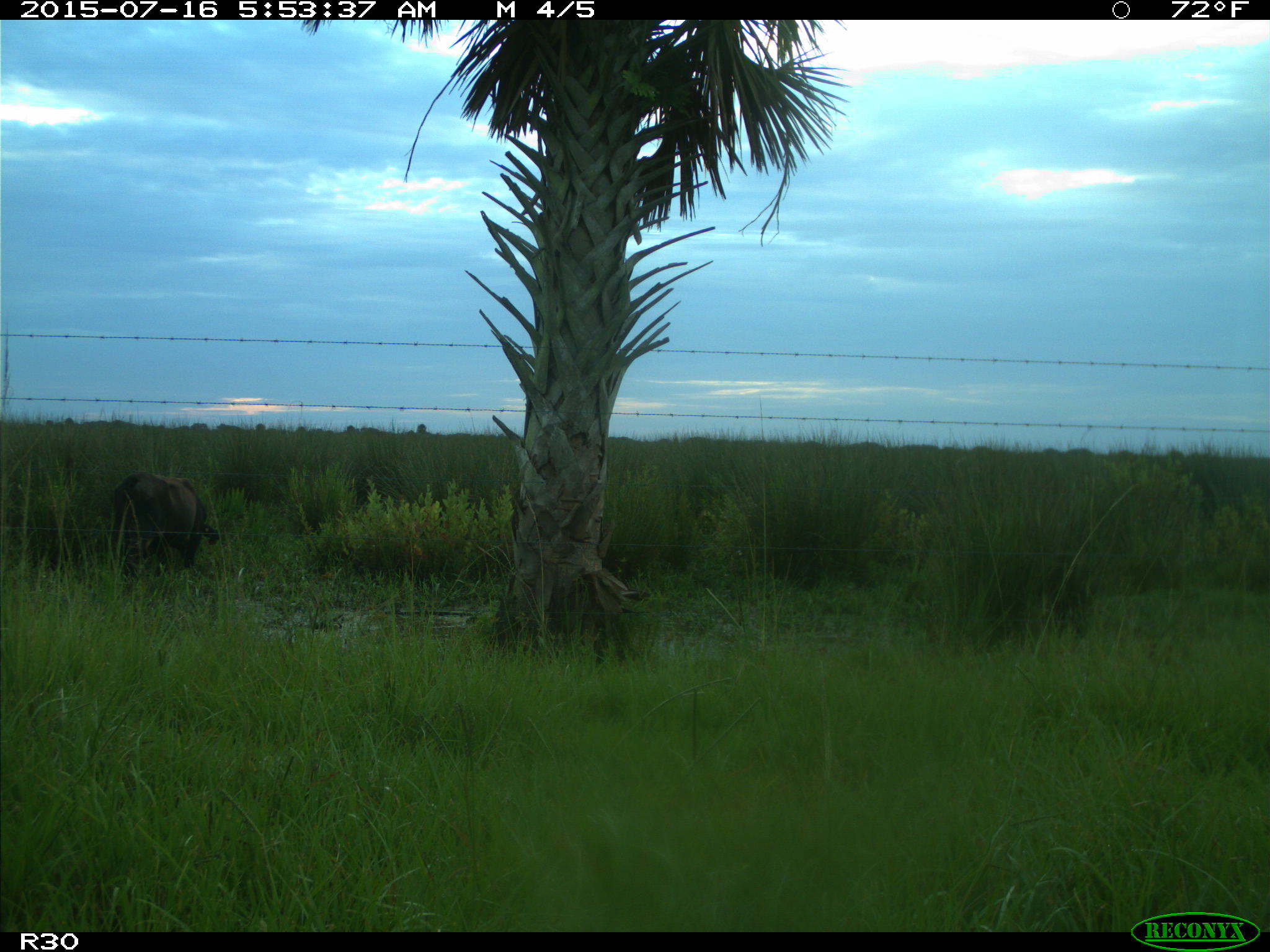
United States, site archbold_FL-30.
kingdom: Animalia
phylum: Chordata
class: Mammalia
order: Artiodactyla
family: Bovidae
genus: Bos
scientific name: Bos taurus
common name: domestic cow